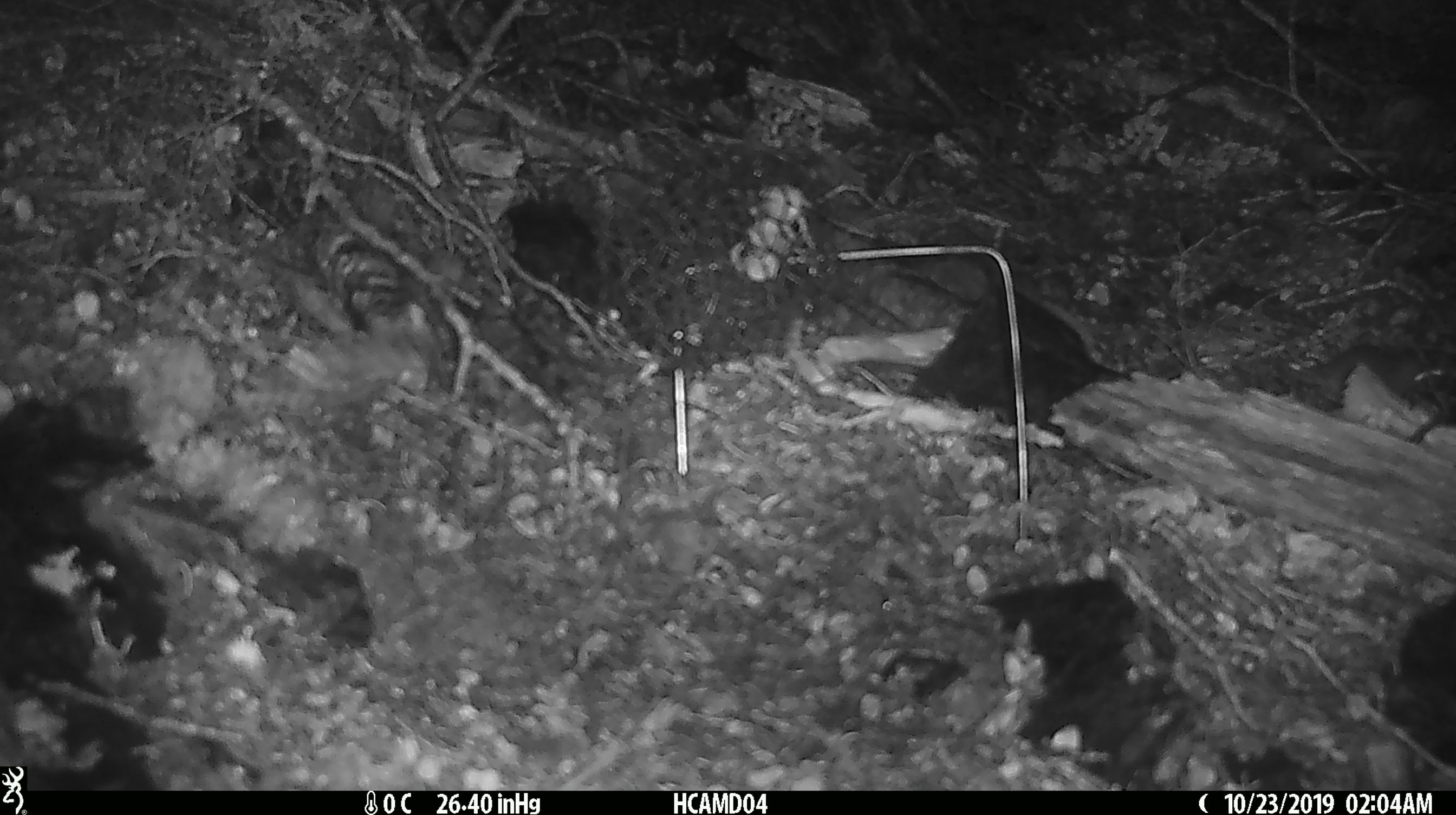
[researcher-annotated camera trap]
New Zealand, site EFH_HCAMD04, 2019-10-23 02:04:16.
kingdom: Animalia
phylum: Chordata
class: Mammalia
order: Rodentia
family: Muridae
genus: Mus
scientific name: Mus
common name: mouse